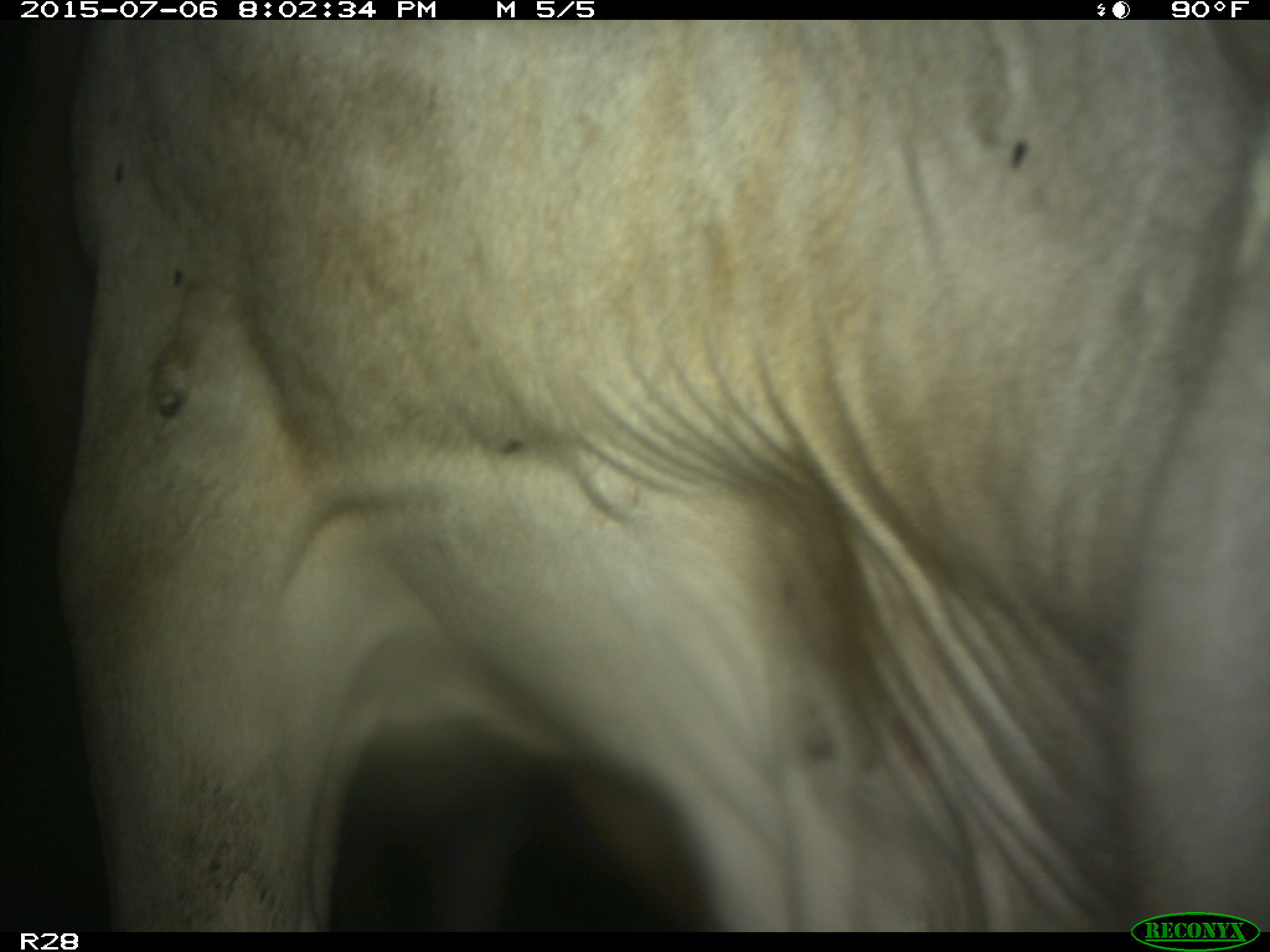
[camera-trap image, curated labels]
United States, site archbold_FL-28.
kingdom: Animalia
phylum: Chordata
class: Mammalia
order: Artiodactyla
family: Bovidae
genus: Bos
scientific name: Bos taurus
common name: domestic cow